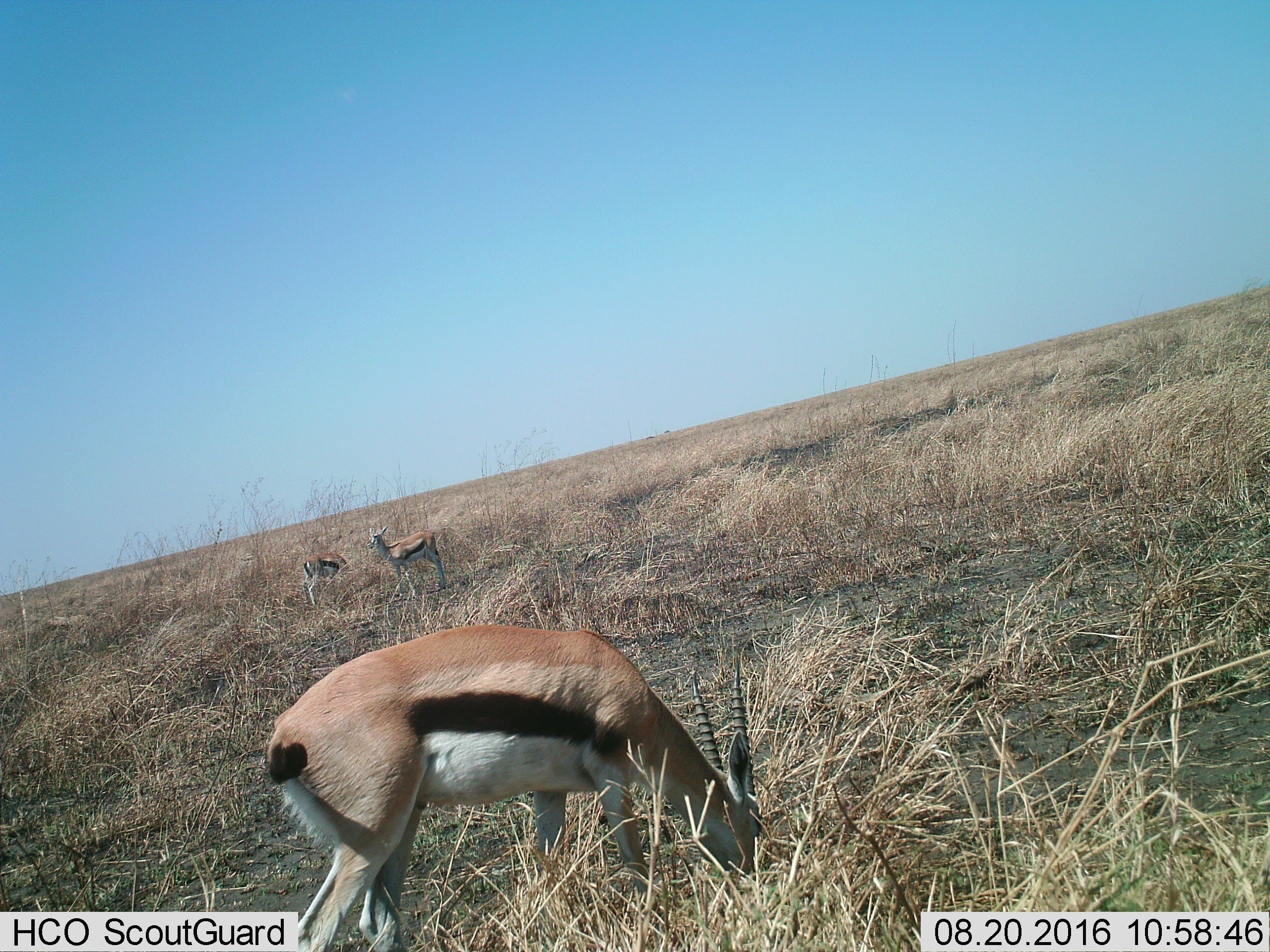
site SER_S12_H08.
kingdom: Animalia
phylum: Chordata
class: Mammalia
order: Artiodactyla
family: Bovidae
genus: Eudorcas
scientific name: Eudorcas thomsonii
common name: thomson's gazelle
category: gazellethomsons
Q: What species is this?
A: Gazellethomsons (thomson's gazelle) (Eudorcas thomsonii).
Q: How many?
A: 3.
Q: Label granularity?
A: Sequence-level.